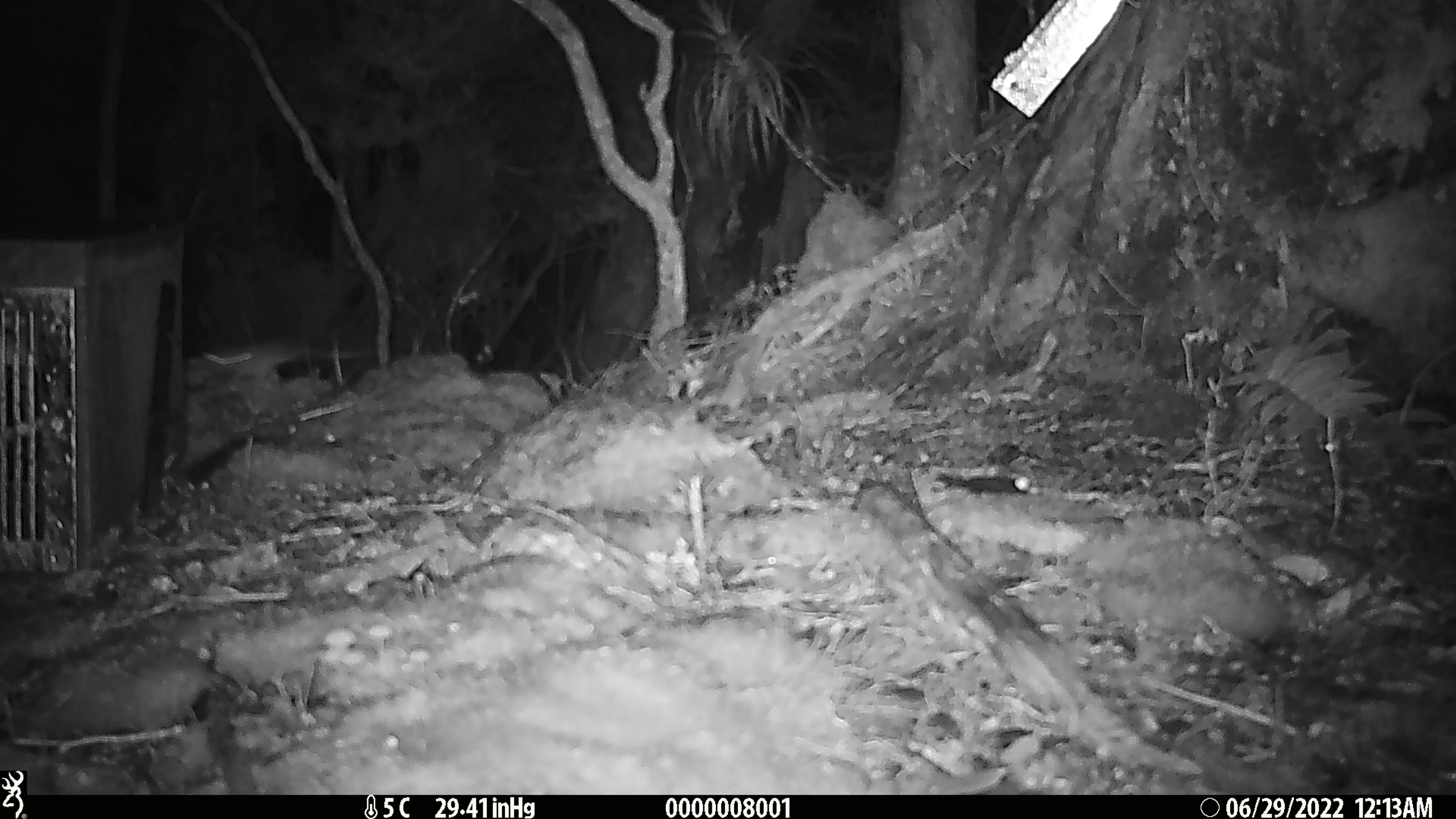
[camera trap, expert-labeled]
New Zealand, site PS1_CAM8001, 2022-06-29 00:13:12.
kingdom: Animalia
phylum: Chordata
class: Mammalia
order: Rodentia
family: Muridae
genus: Mus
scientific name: Mus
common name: mouse